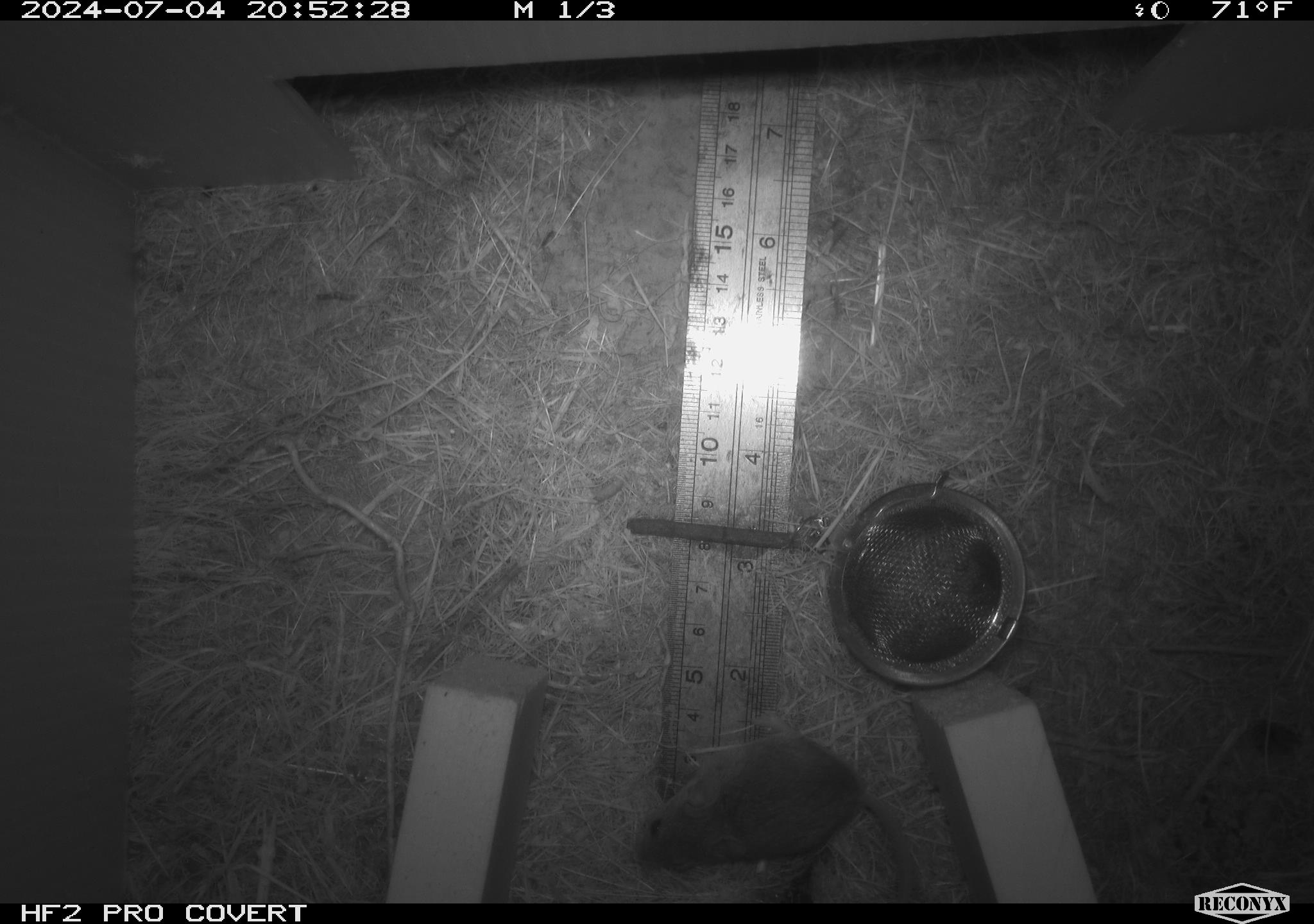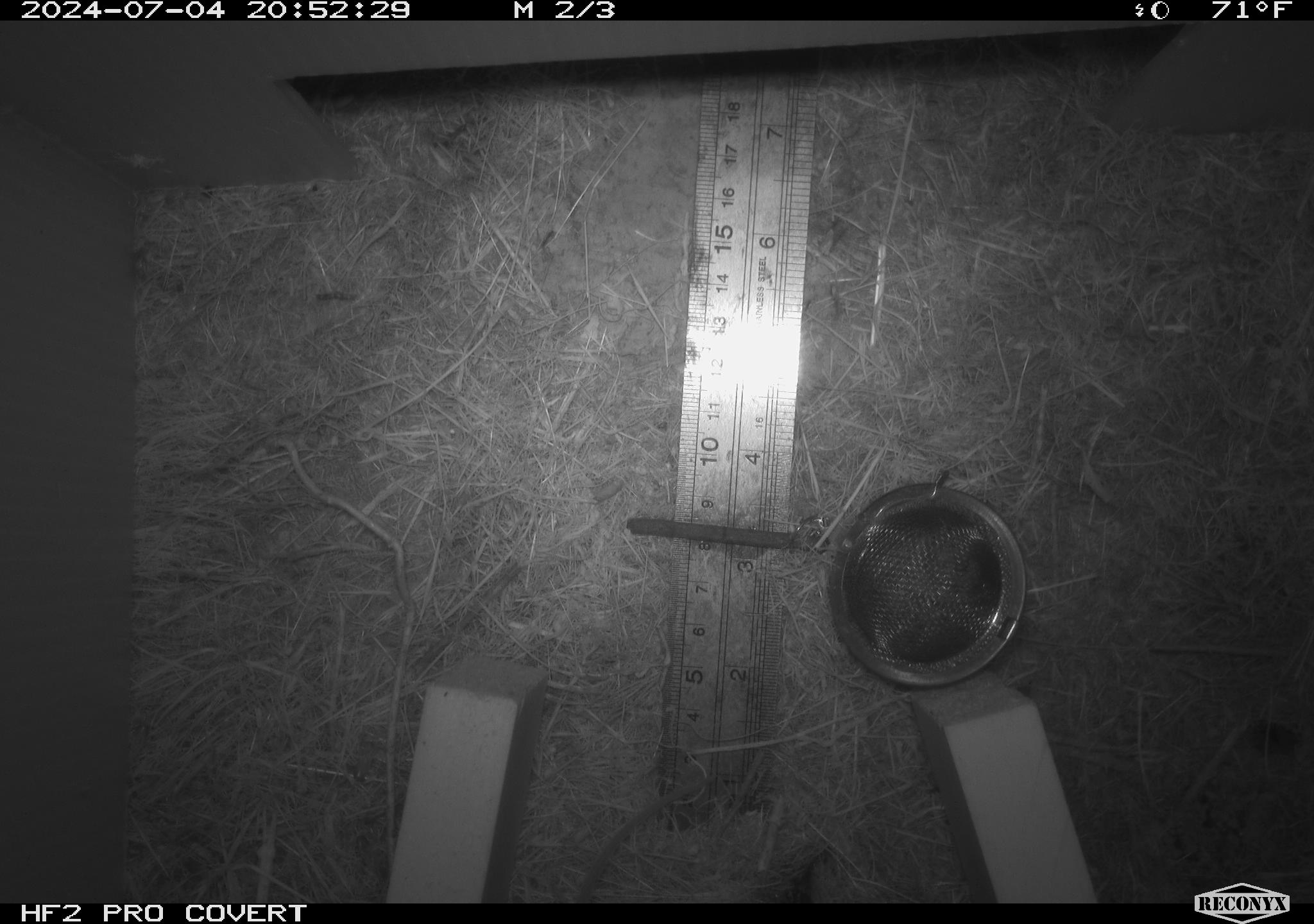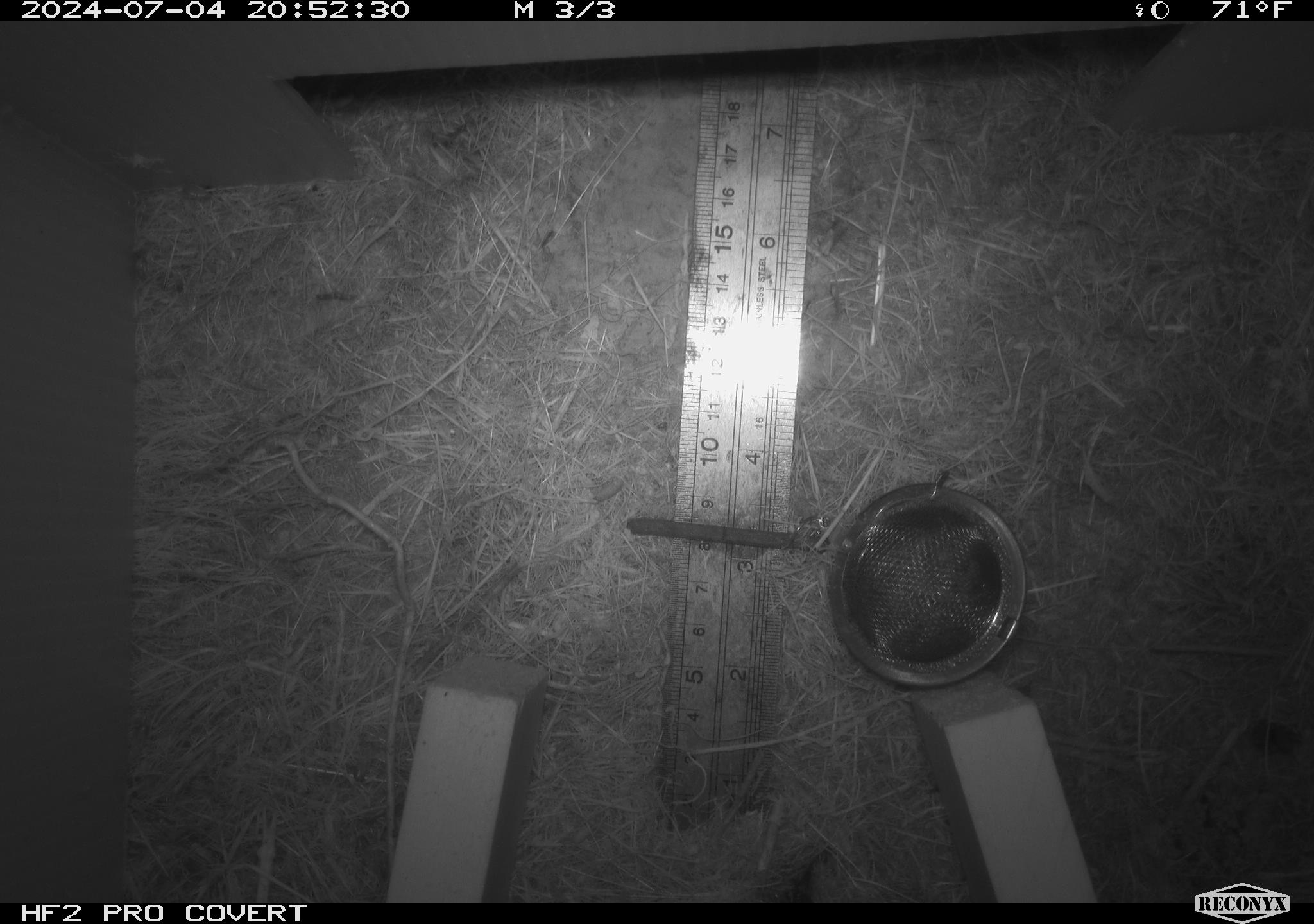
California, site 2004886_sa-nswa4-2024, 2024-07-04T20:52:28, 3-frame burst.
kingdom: Animalia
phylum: Chordata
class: Mammalia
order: Rodentia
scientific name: Rodentia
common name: mouse species